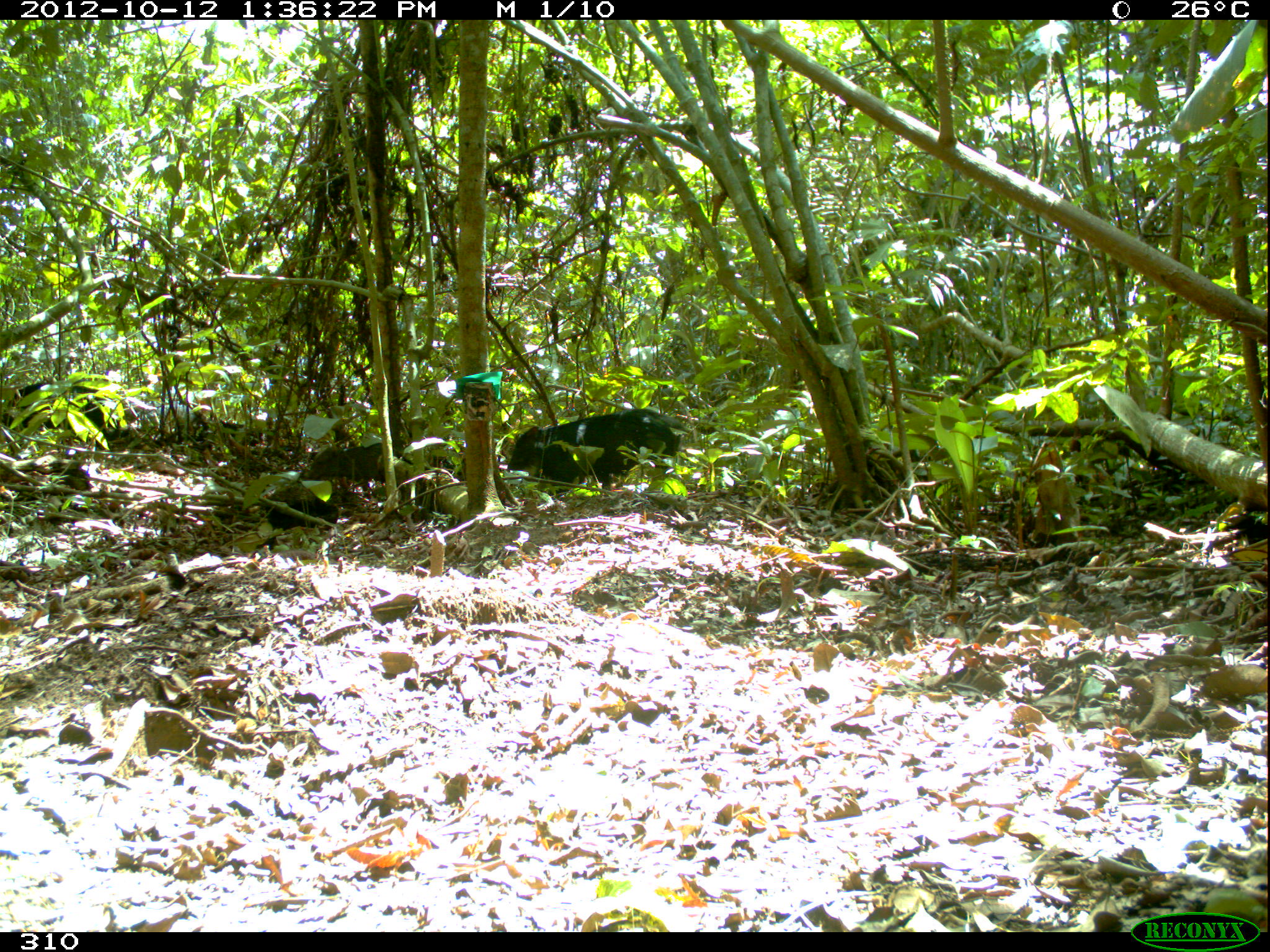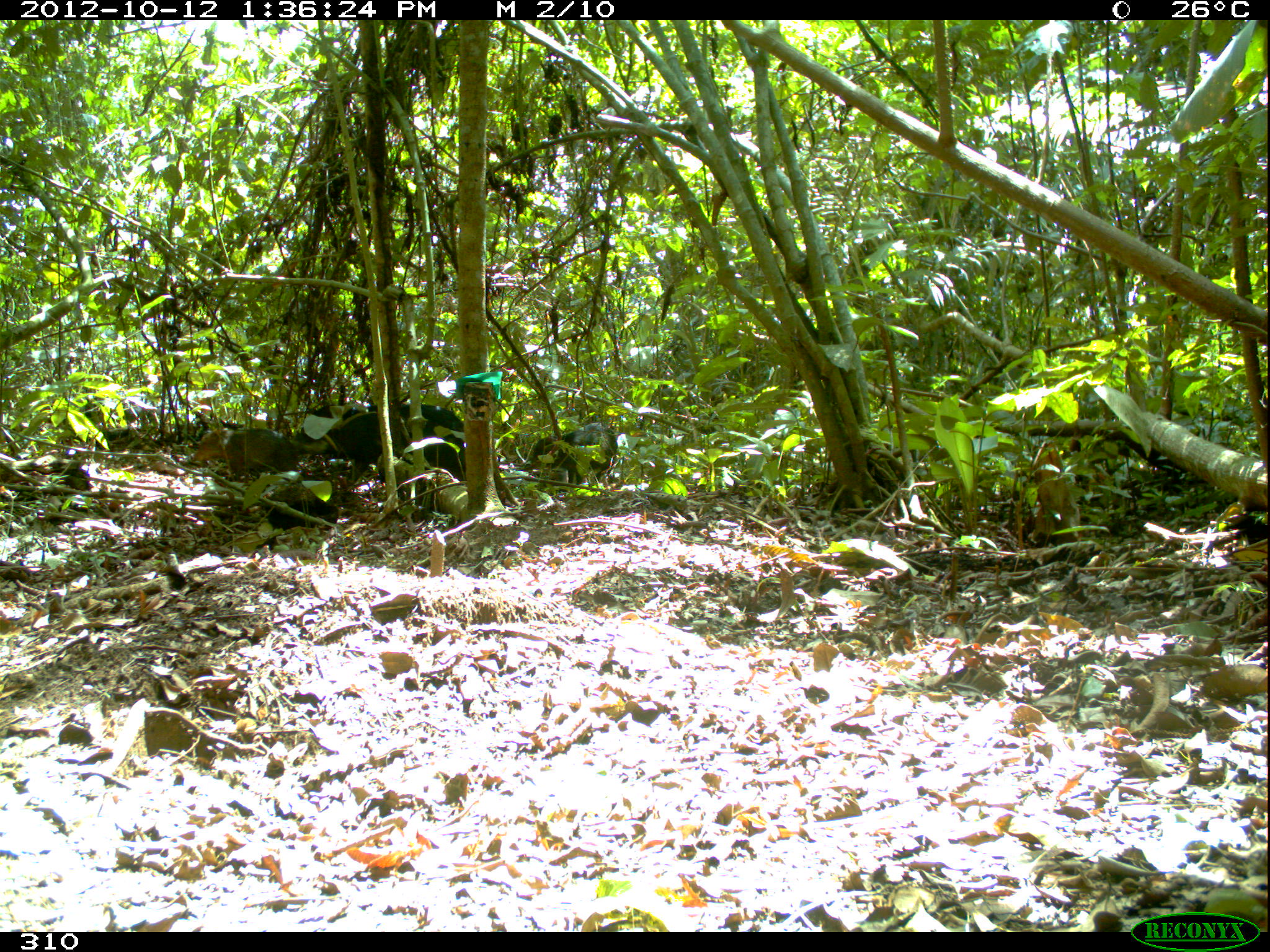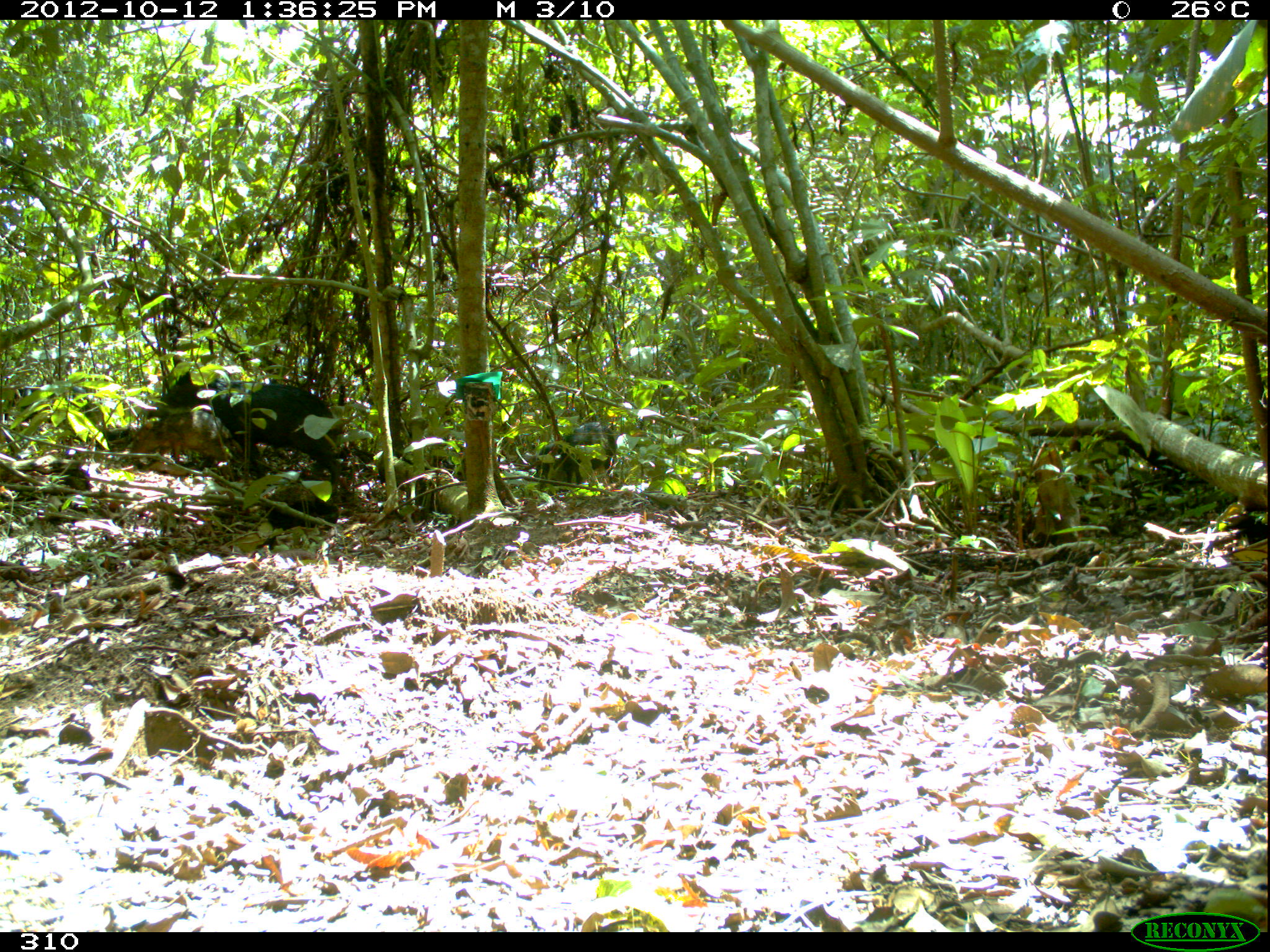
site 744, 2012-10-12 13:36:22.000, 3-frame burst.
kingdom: Animalia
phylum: Chordata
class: Mammalia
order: Artiodactyla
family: Tayassuidae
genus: Tayassu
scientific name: Tayassu pecari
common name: white-lipped peccary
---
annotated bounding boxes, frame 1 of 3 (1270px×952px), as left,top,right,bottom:
tayassu pecari: 506,407,689,489; 7,380,121,434; 299,443,399,485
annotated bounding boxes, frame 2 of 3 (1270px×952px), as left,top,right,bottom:
tayassu pecari: 313,402,464,480; 291,410,407,483; 190,428,328,475; 531,423,617,486